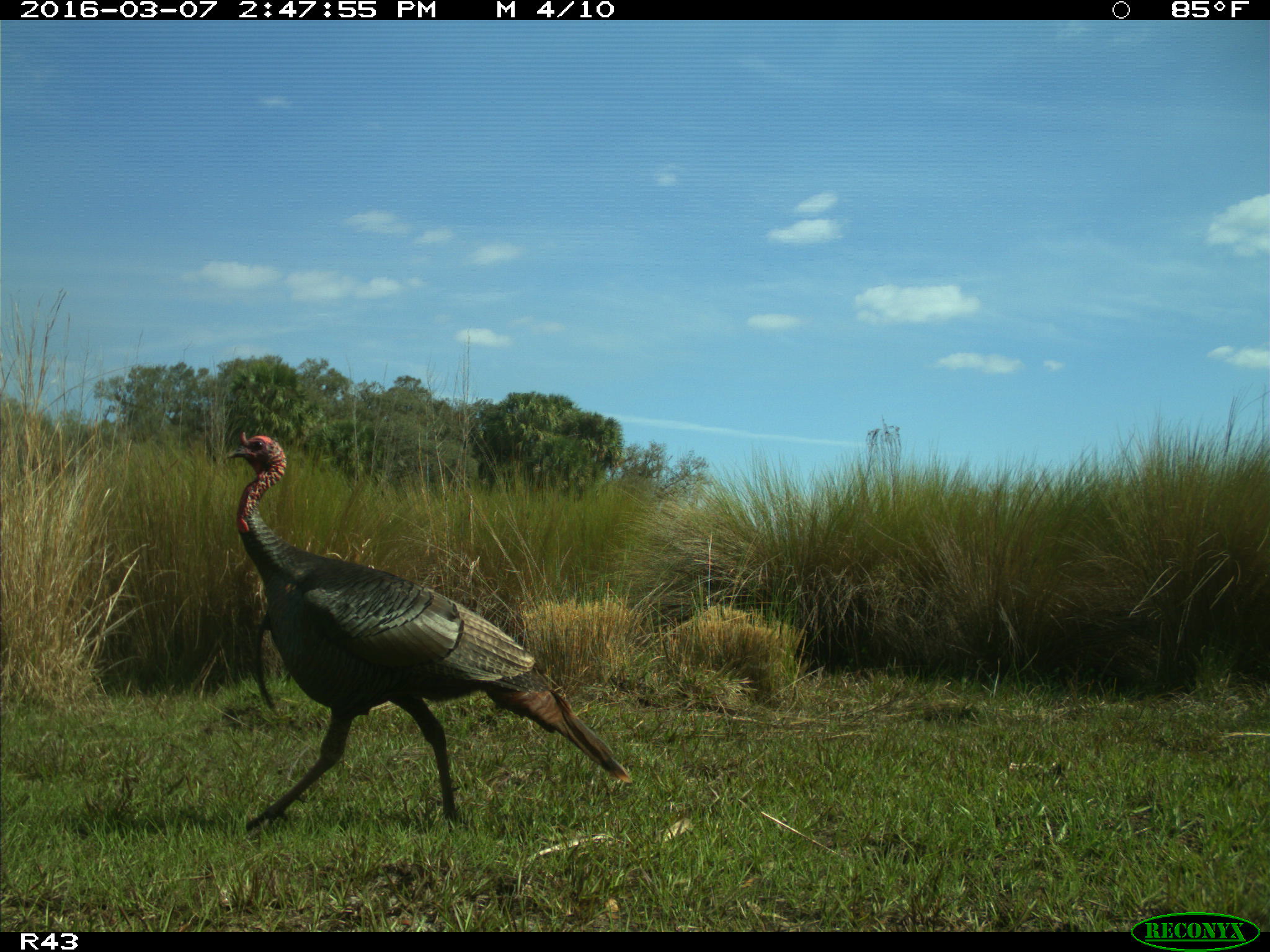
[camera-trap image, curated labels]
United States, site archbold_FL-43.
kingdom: Animalia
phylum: Chordata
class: Aves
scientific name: Aves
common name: birds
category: unidentified bird